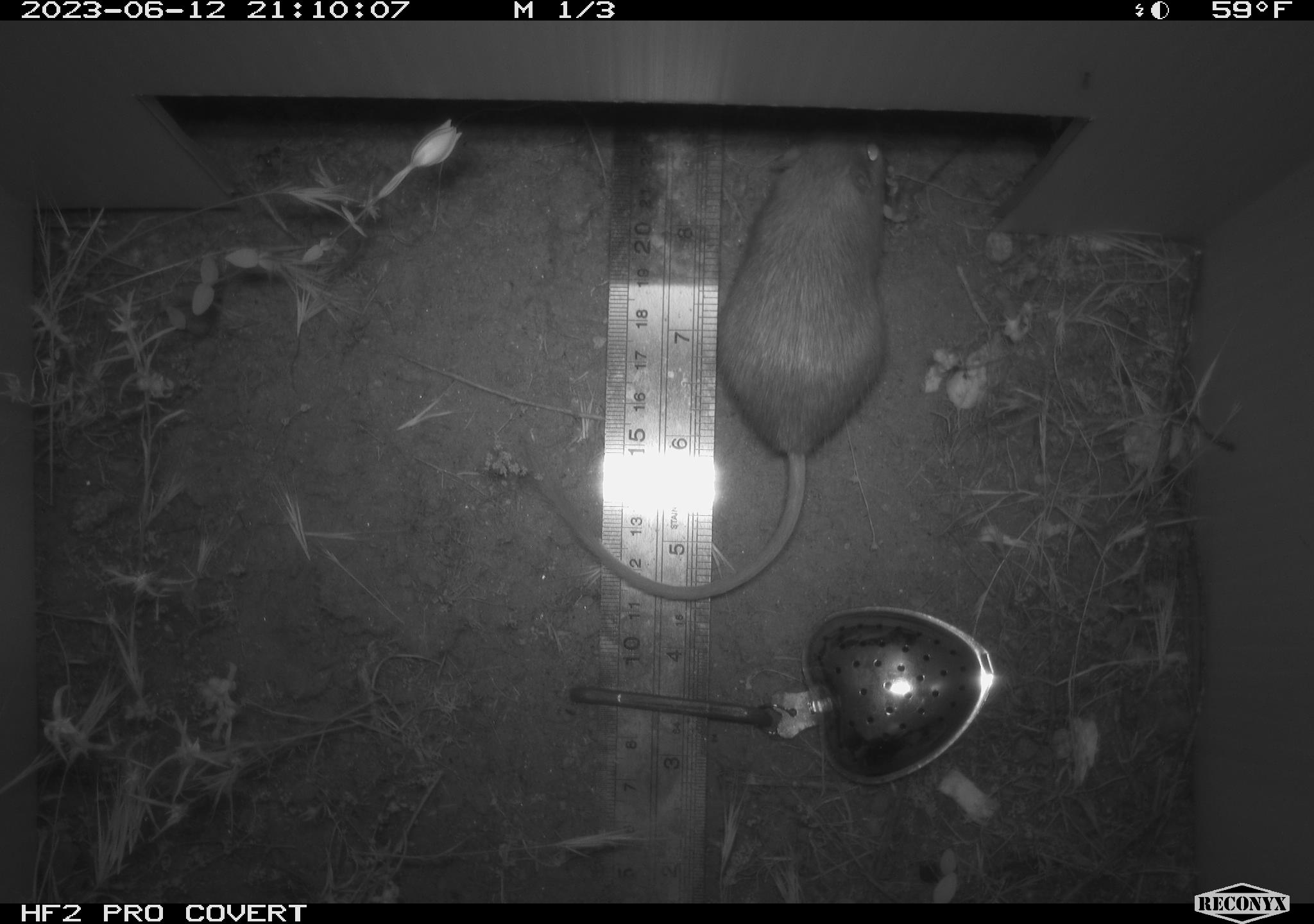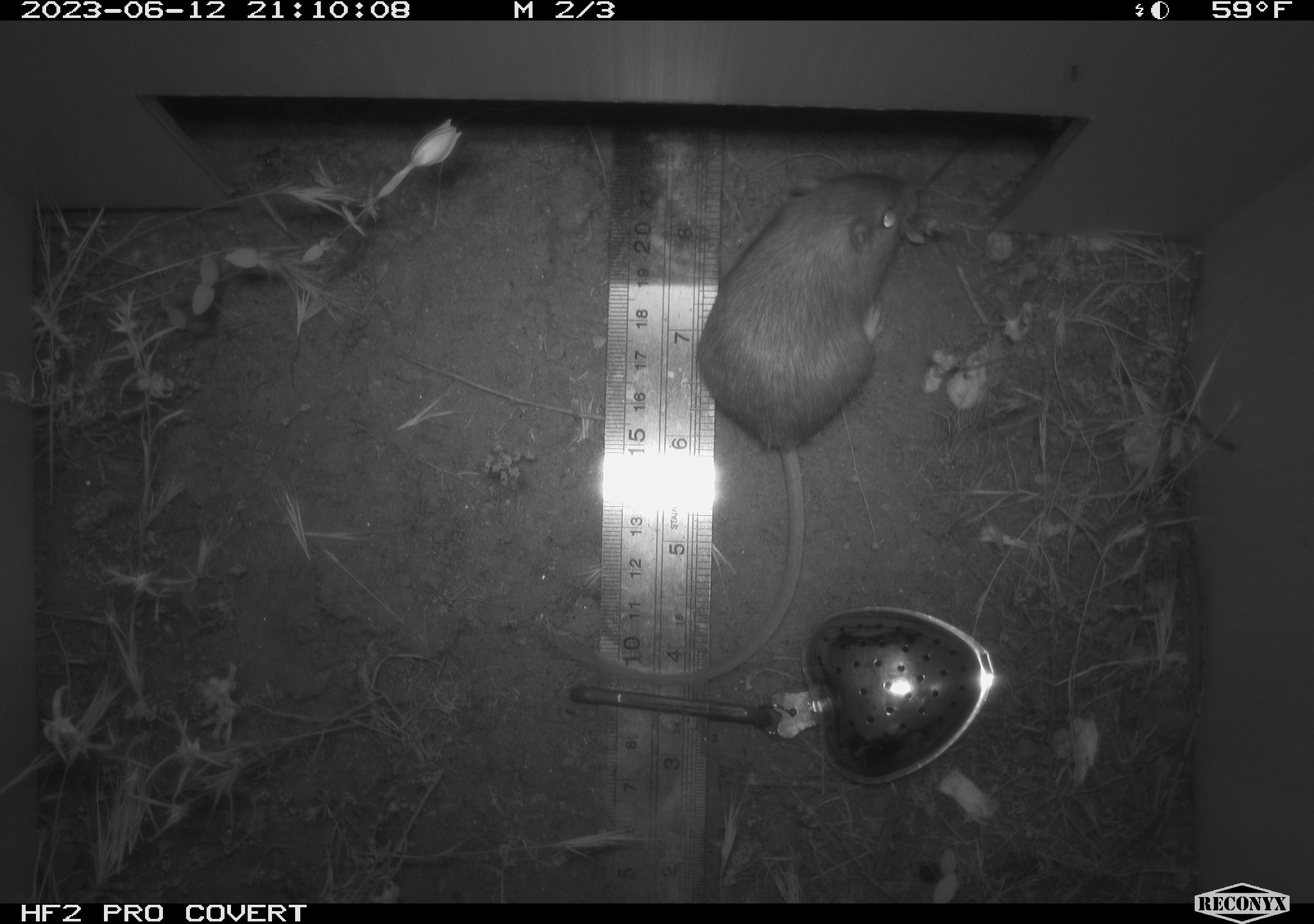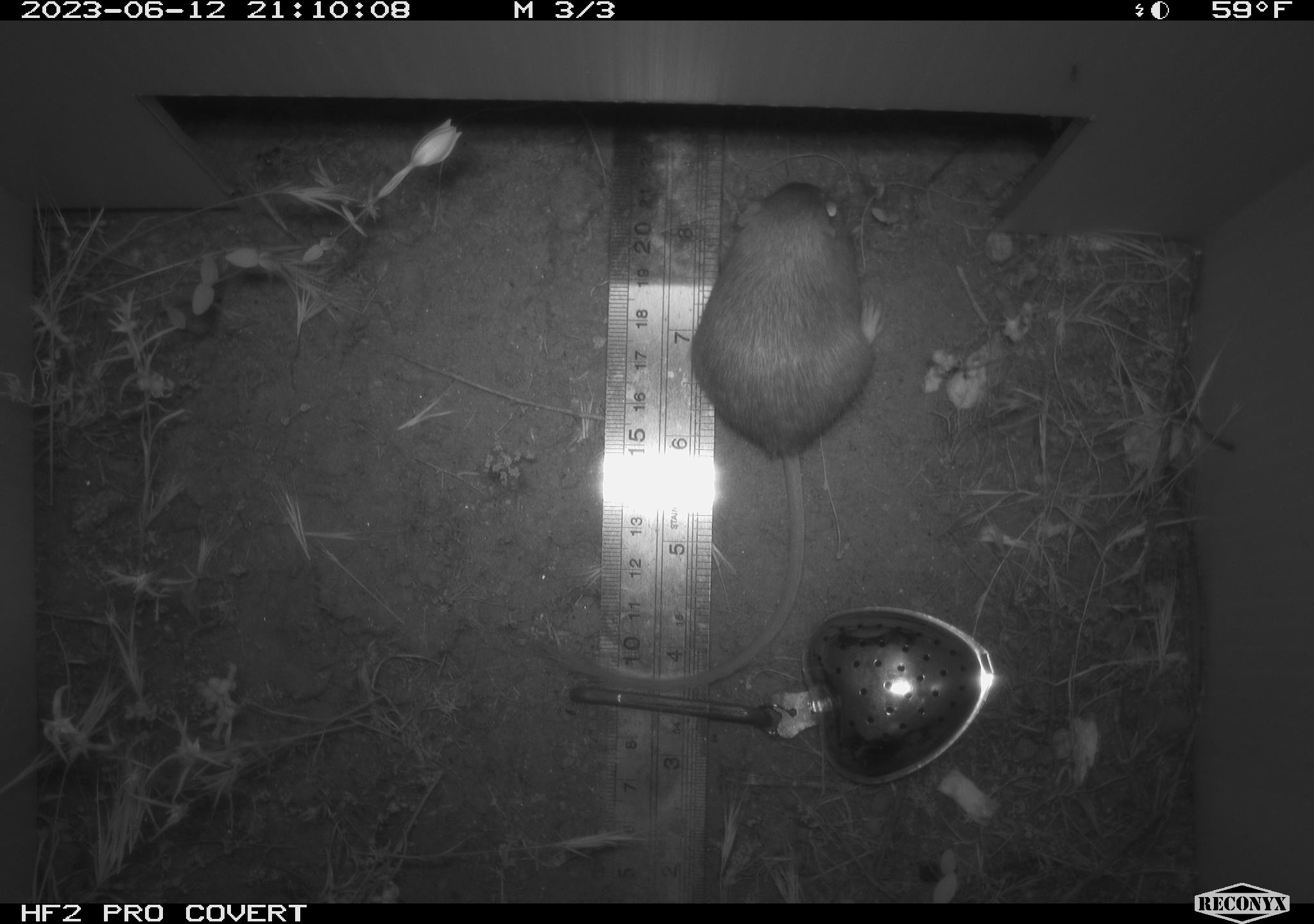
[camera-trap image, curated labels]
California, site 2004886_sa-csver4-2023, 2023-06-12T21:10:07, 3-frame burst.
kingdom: Animalia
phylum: Chordata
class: Mammalia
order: Rodentia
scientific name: Rodentia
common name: mouse species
Mouse species (Rodentia).